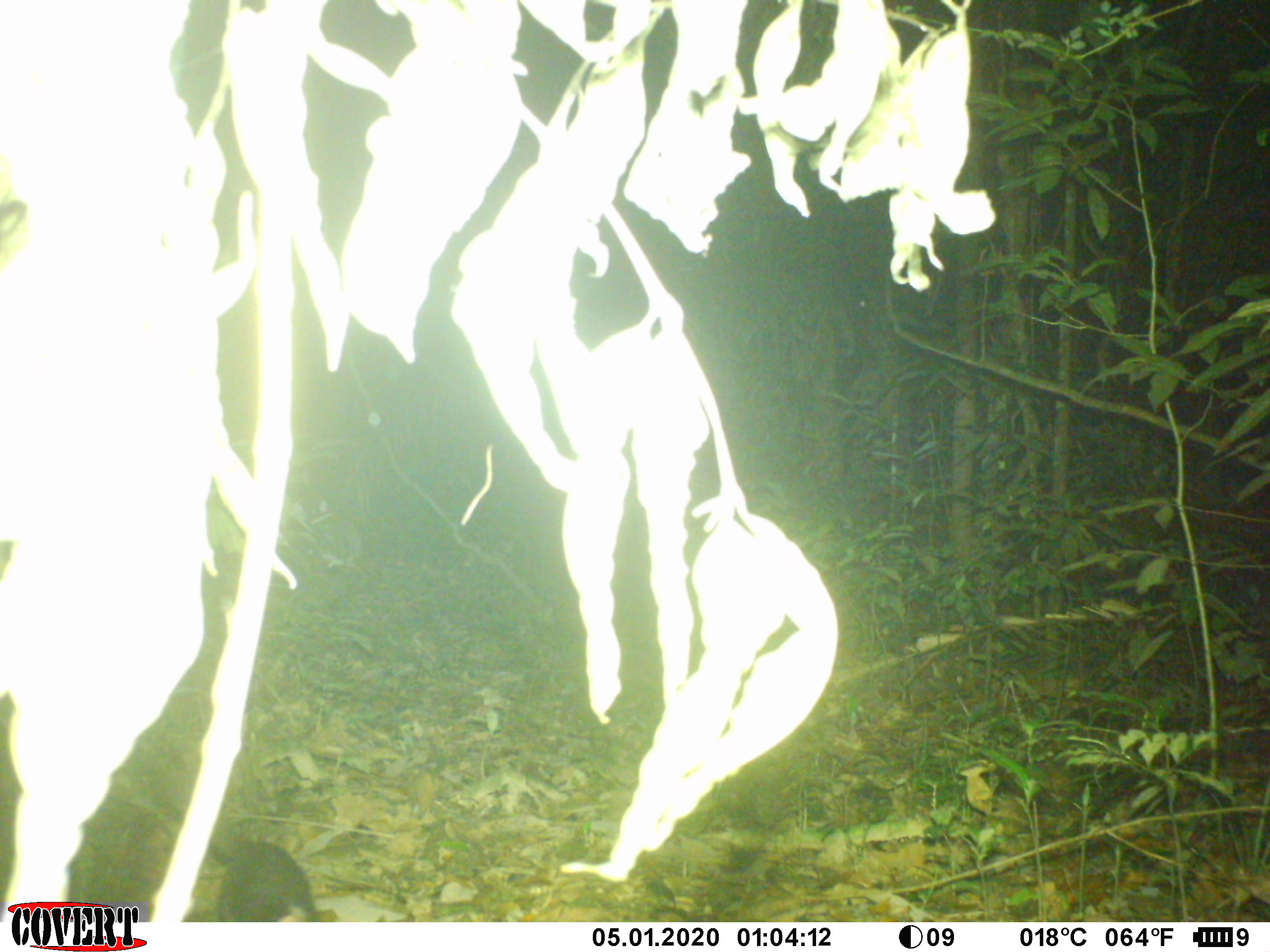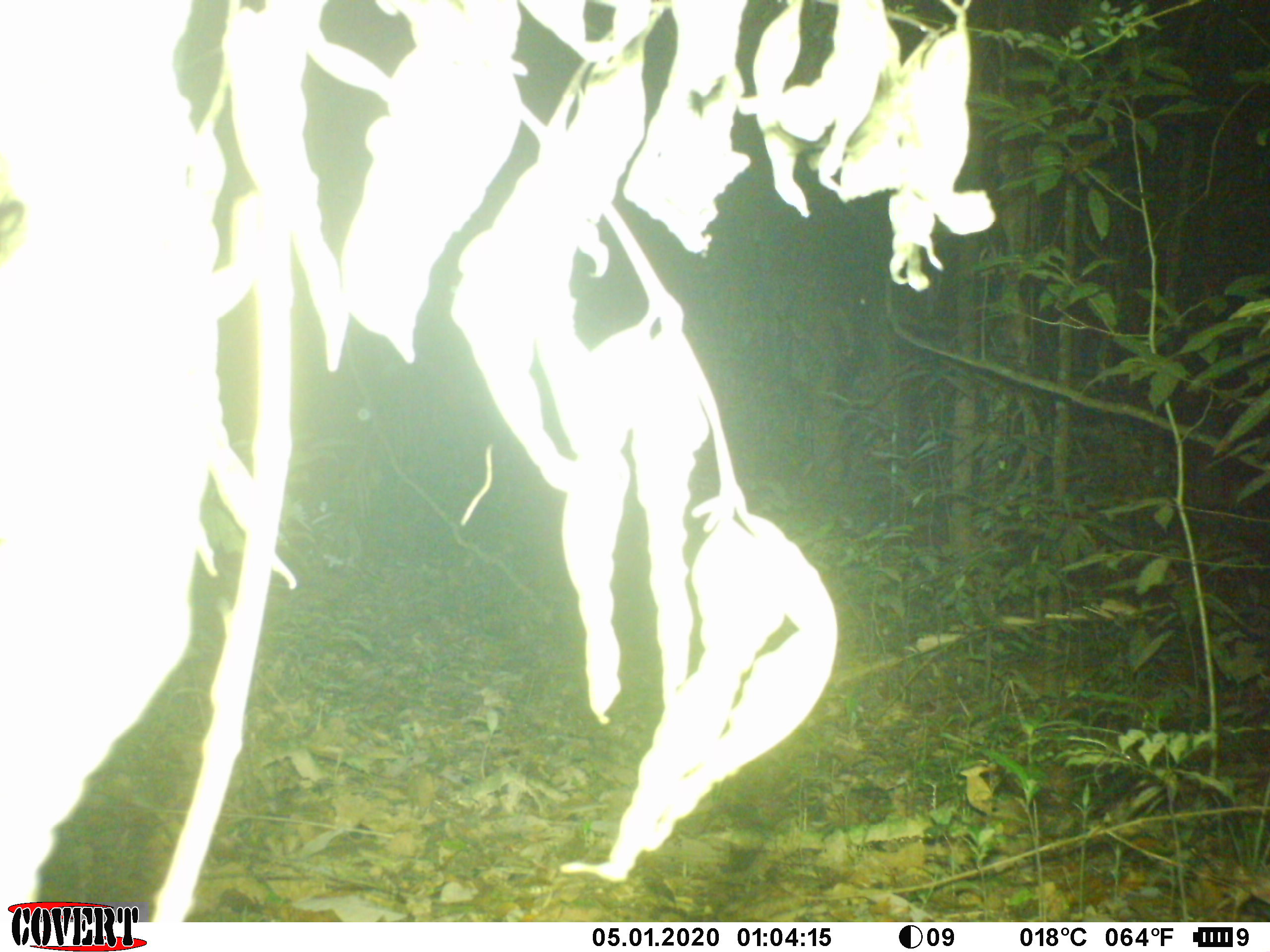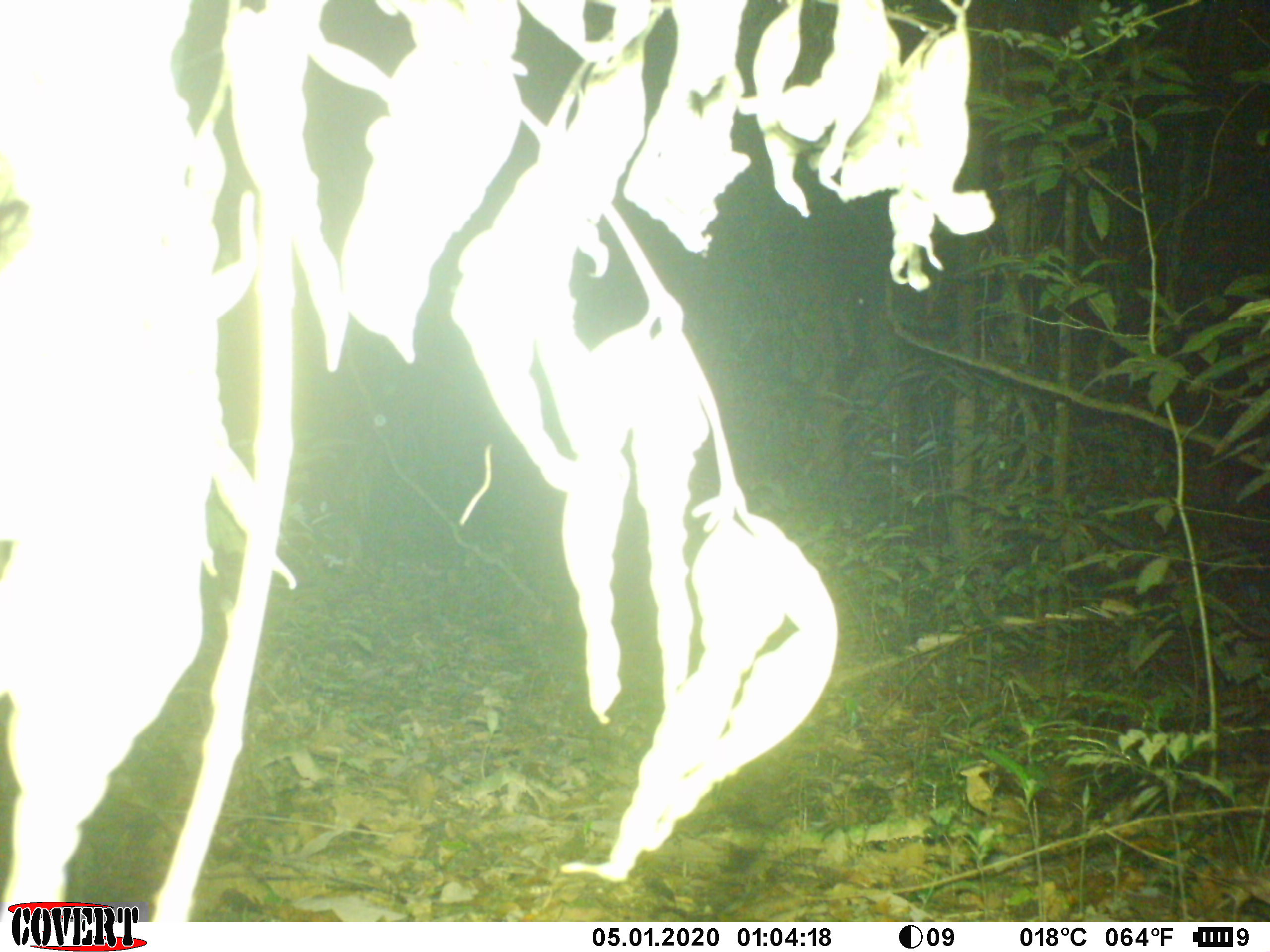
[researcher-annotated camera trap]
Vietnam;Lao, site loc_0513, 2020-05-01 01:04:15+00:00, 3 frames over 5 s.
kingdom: Animalia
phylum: Chordata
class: Mammalia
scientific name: Mammalia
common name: mammal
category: unidentified small mammal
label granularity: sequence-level